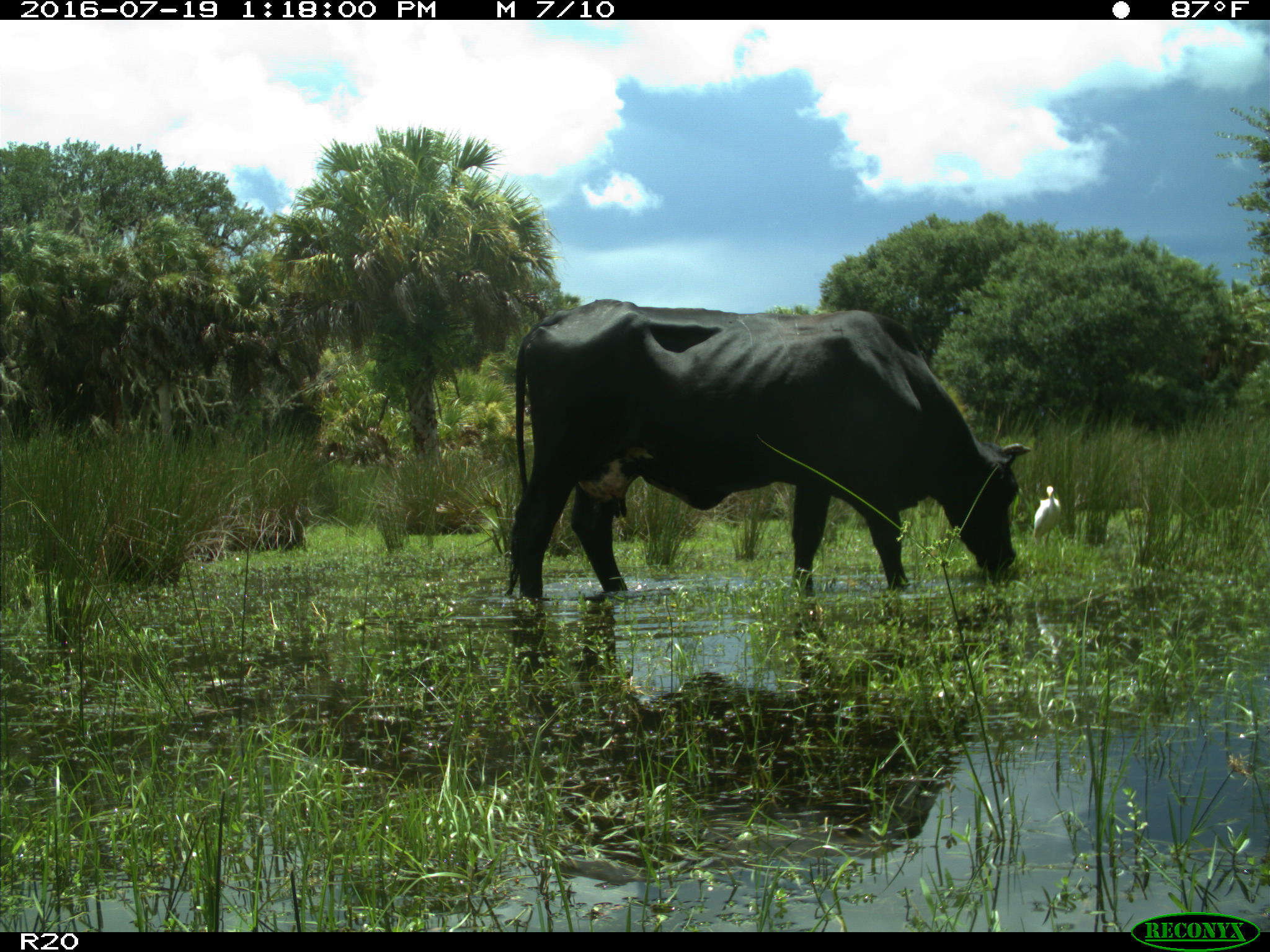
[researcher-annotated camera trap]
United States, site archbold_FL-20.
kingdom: Animalia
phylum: Chordata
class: Mammalia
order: Artiodactyla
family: Bovidae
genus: Bos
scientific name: Bos taurus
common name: domestic cow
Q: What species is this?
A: Bos taurus (domestic cow).